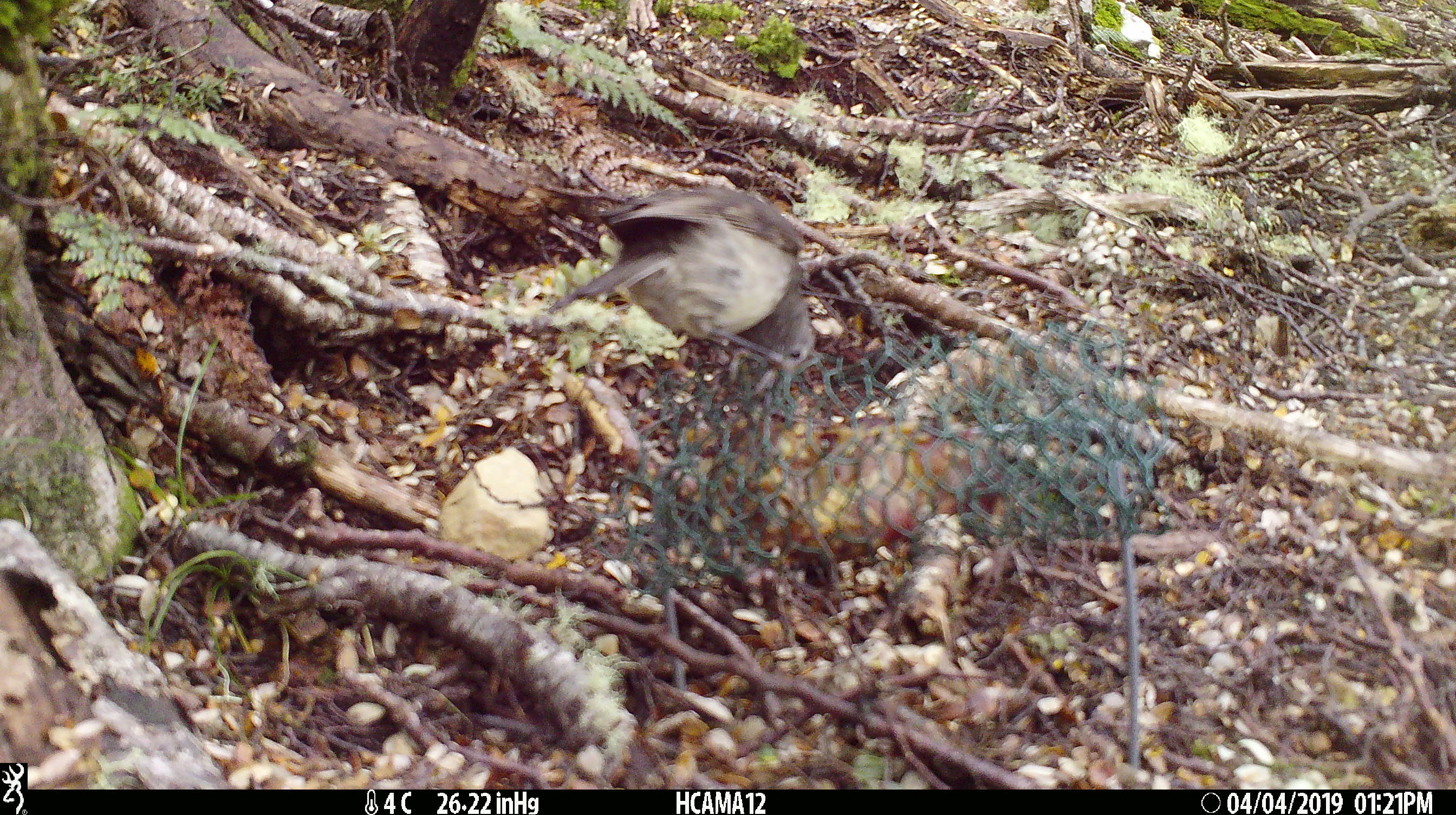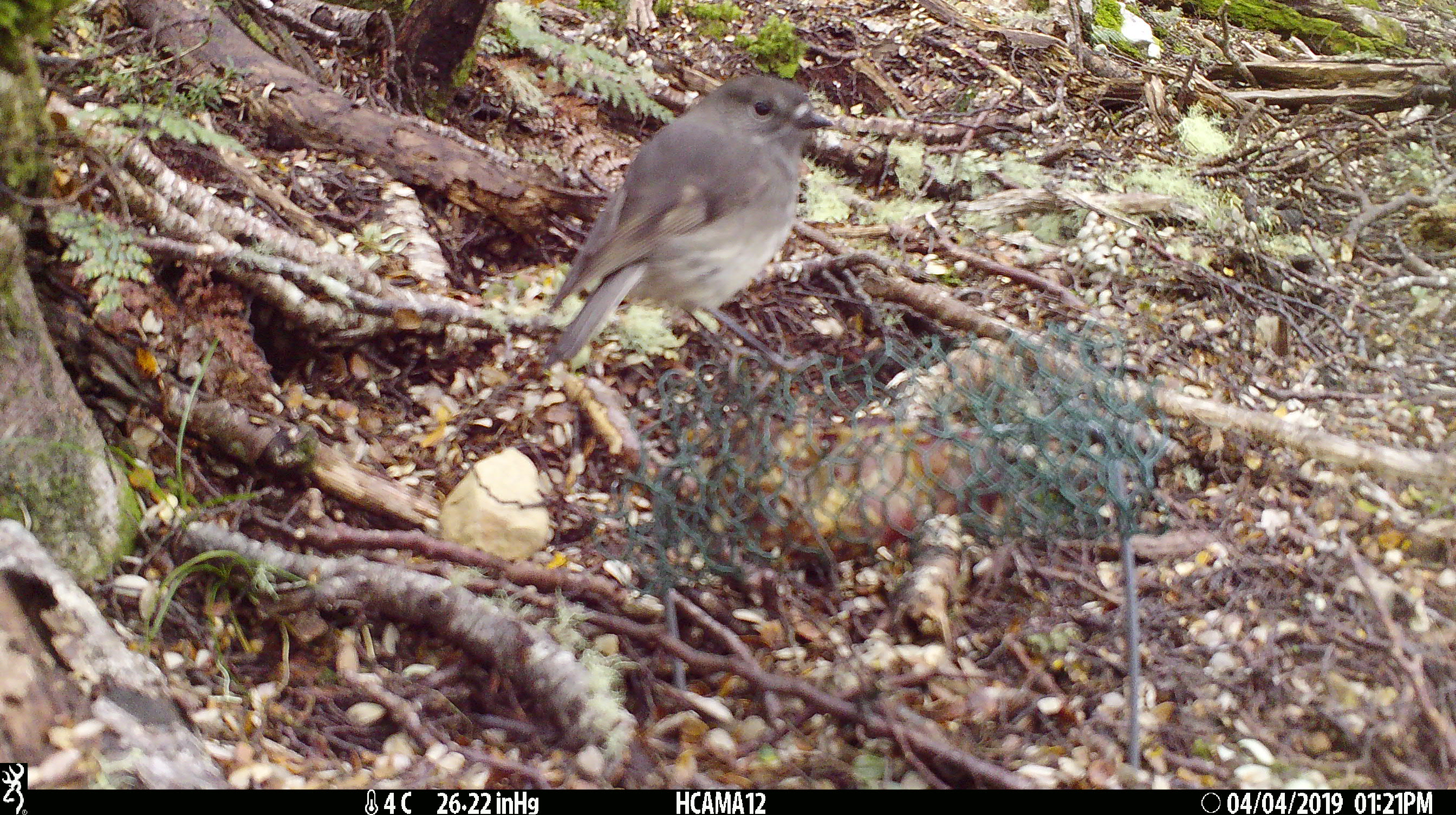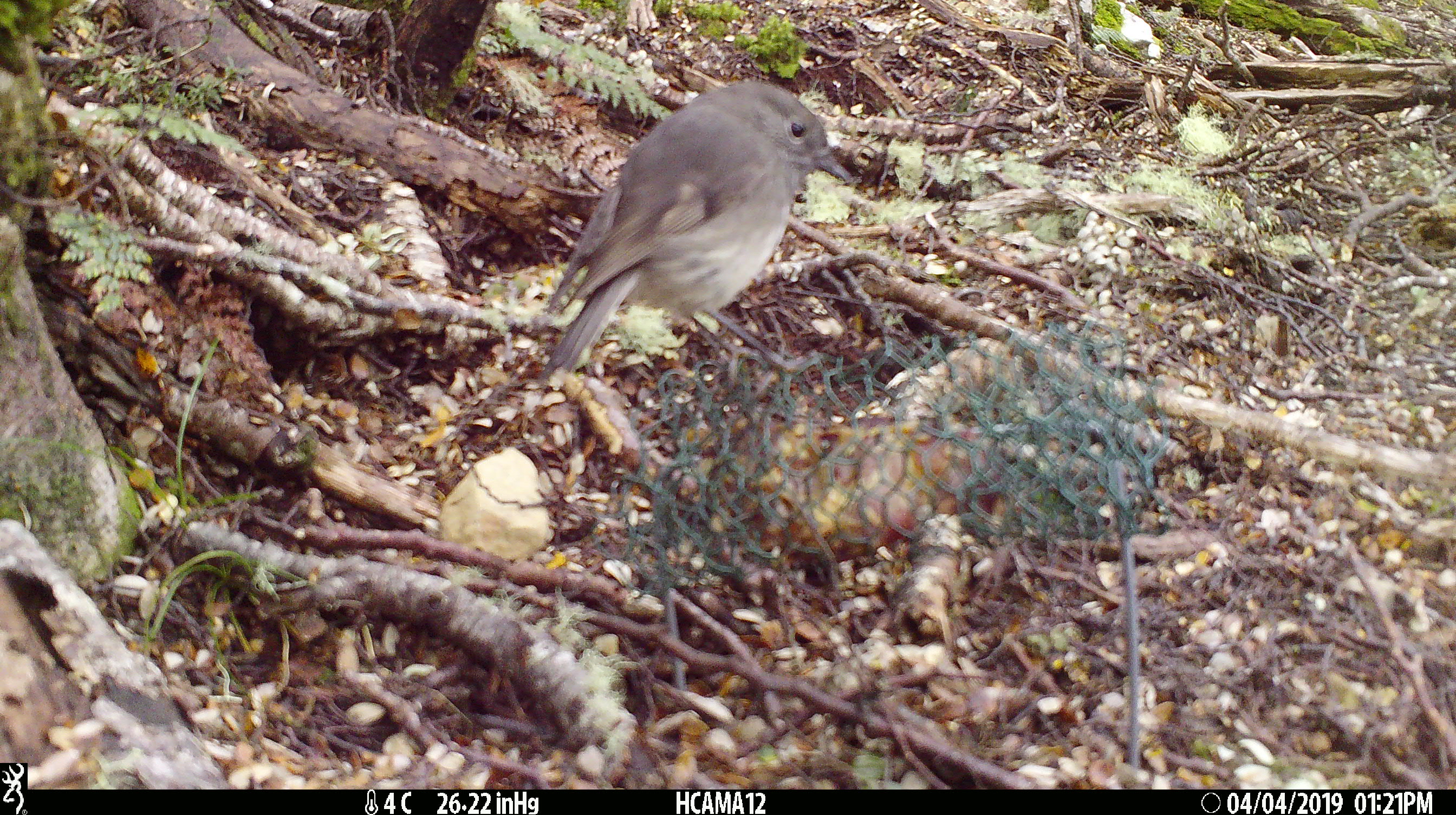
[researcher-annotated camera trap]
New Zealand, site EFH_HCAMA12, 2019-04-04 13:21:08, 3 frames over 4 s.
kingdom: Animalia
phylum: Chordata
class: Aves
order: Passeriformes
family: Petroicidae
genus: Petroica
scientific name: Petroica australis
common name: new zealand robin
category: robin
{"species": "robin (new zealand robin) (Petroica australis)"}